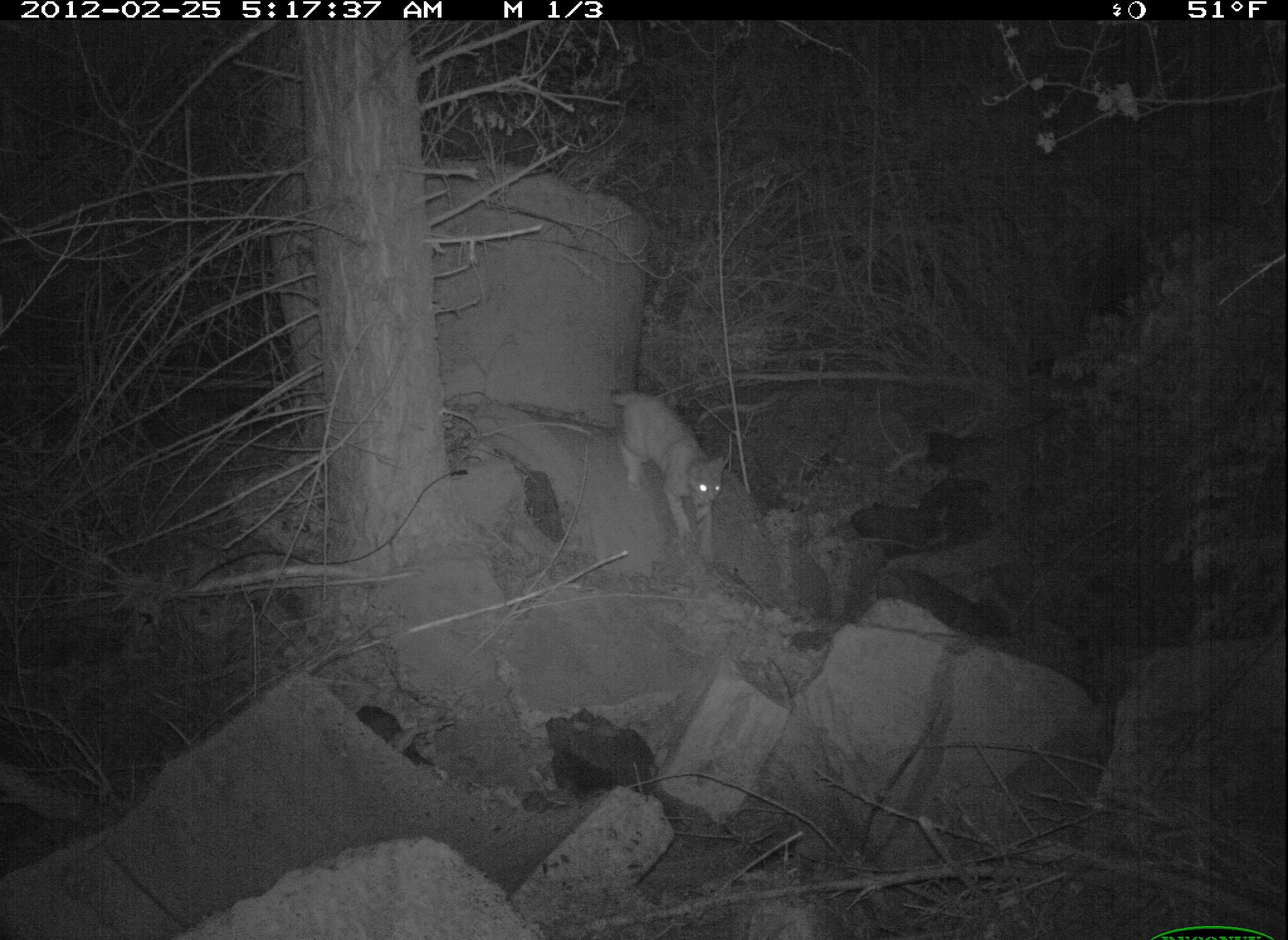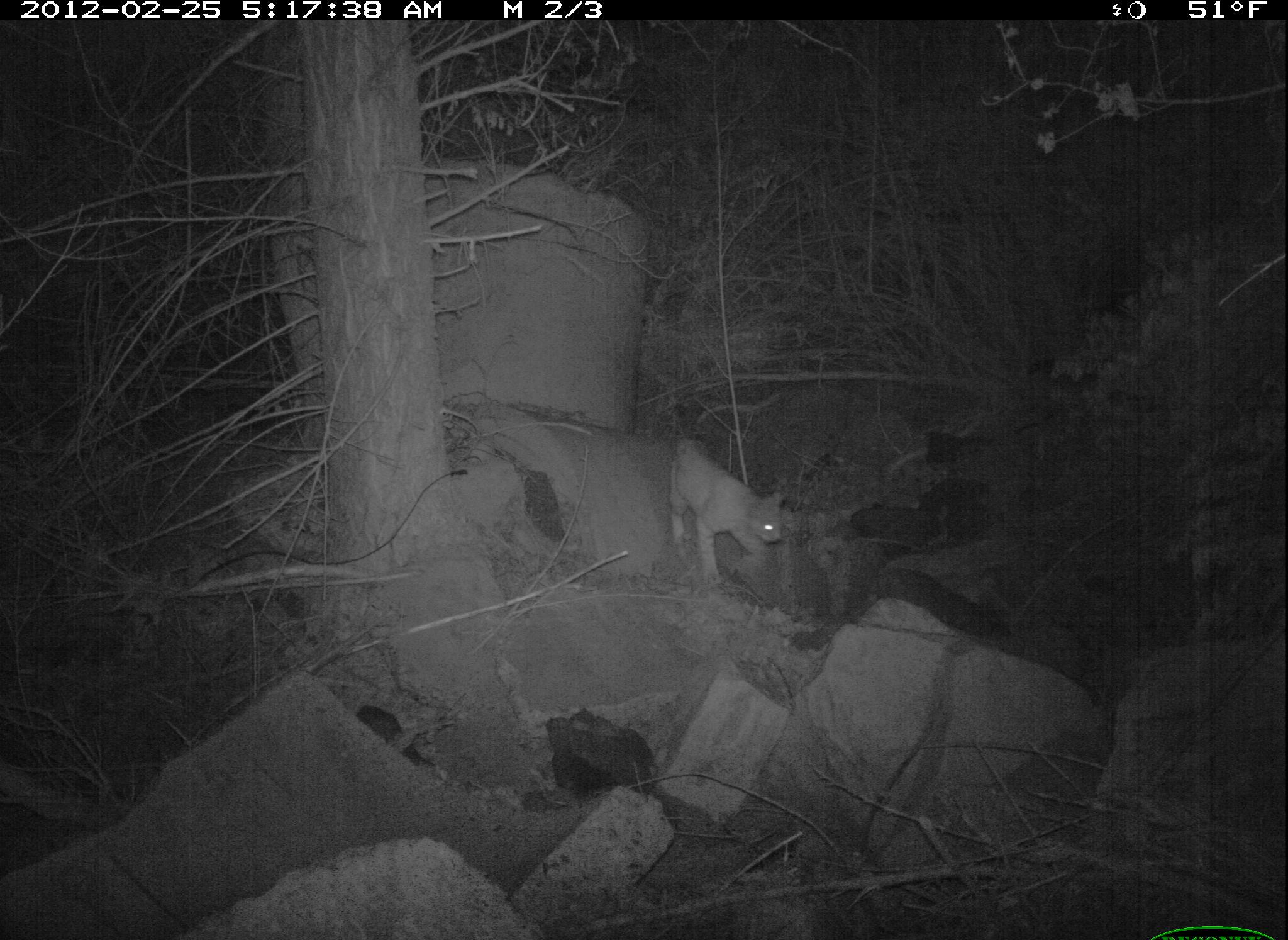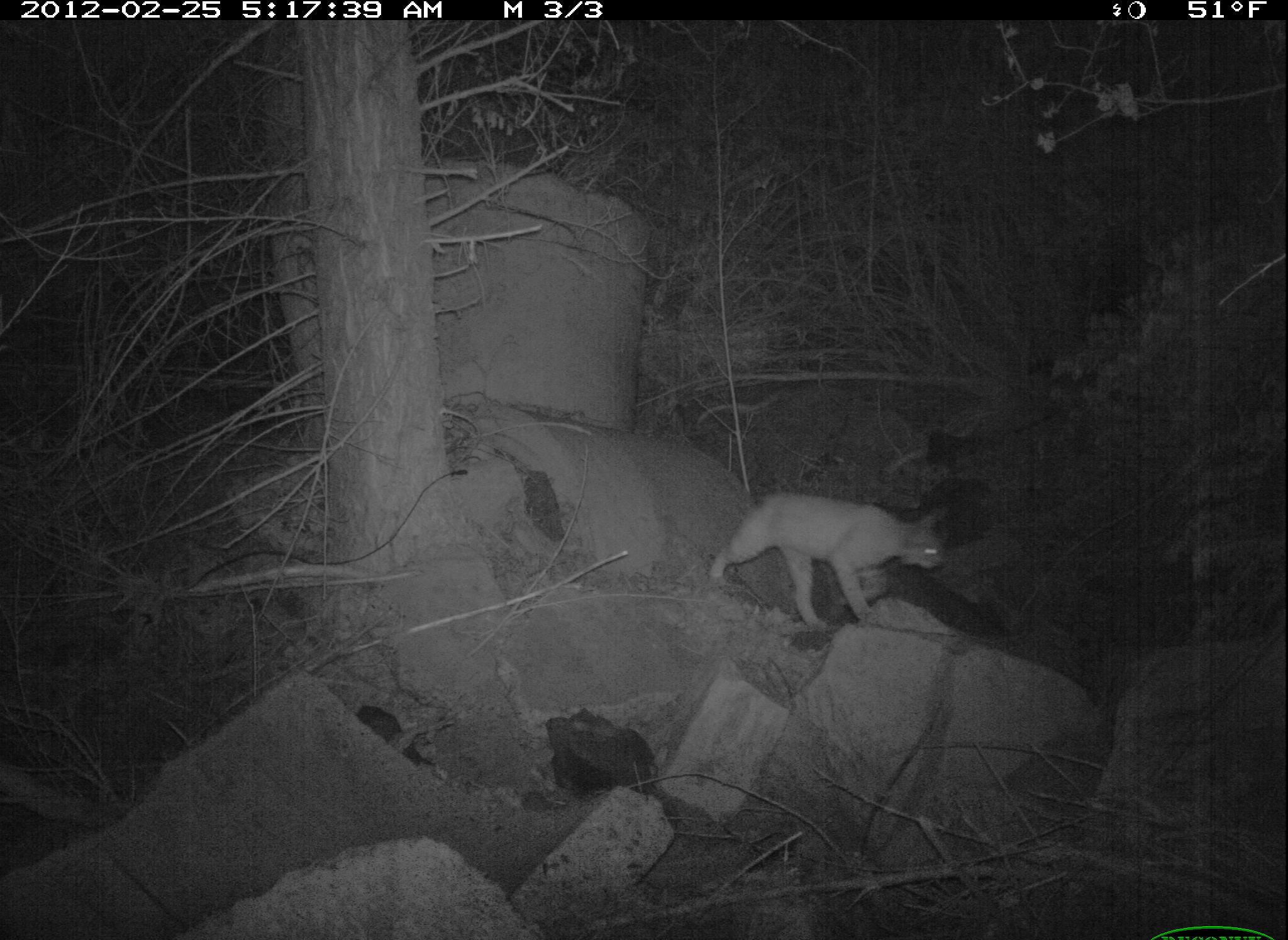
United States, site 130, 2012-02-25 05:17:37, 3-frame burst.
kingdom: Animalia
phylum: Chordata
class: Mammalia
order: Carnivora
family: Felidae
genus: Lynx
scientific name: Lynx rufus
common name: bobcat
Bobcat (Lynx rufus).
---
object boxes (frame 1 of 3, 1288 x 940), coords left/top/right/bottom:
bobcat: 612/382/733/570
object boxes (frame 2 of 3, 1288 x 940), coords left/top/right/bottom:
bobcat: 663/430/792/589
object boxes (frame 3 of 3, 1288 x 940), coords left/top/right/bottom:
bobcat: 702/478/955/641